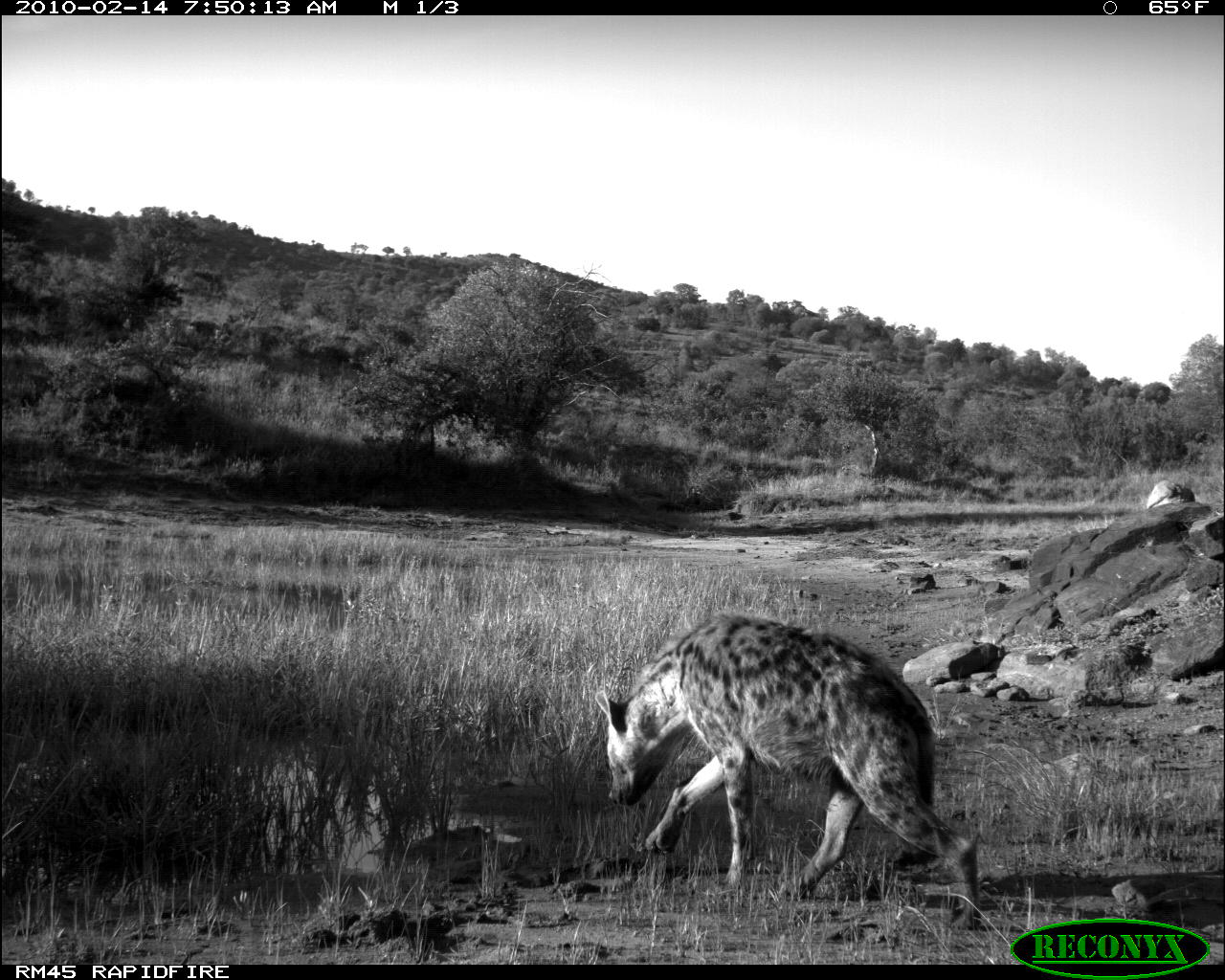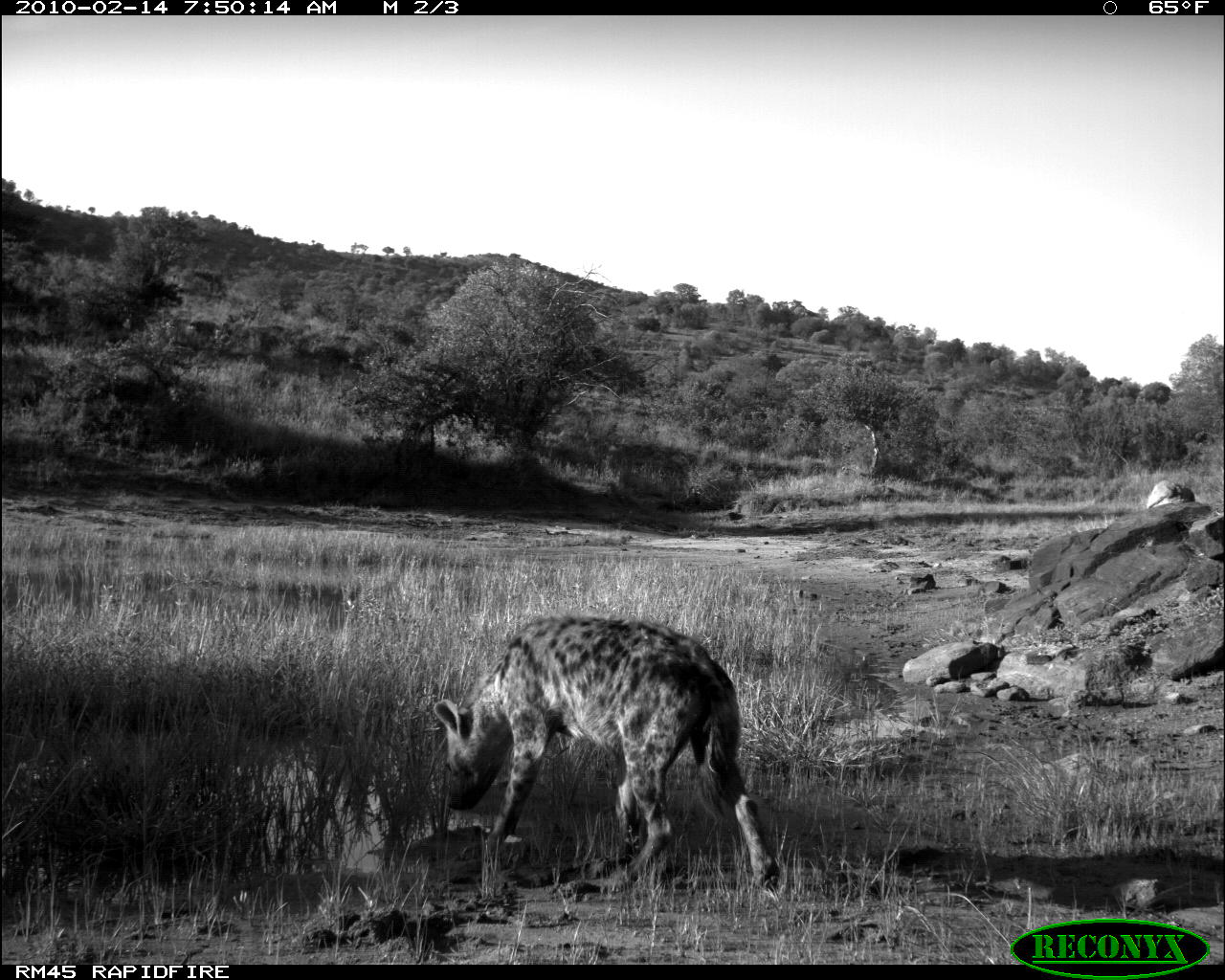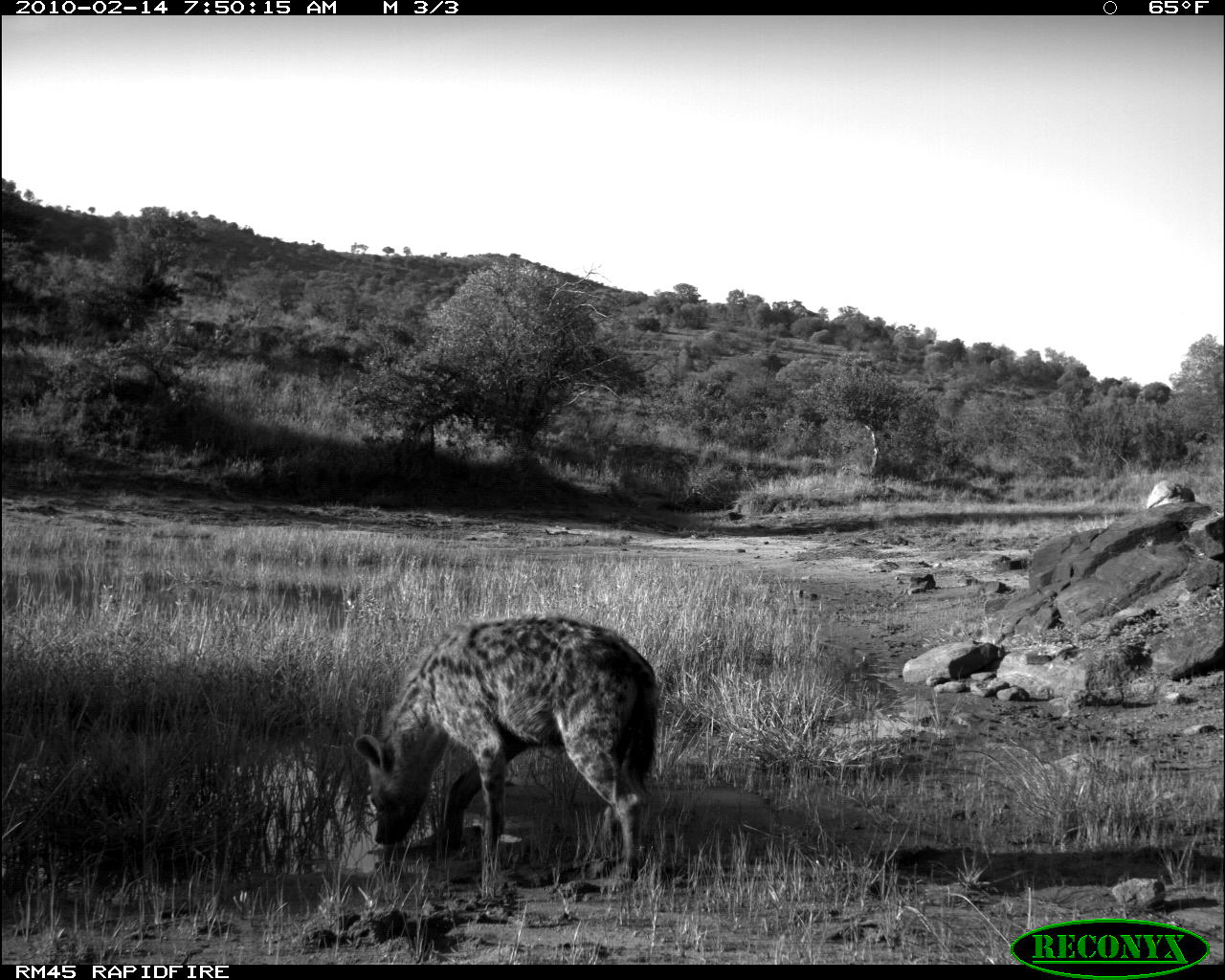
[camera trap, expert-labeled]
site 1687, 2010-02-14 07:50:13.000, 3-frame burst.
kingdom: Animalia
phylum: Chordata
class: Mammalia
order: Carnivora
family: Hyaenidae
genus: Crocuta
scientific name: Crocuta crocuta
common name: spotted hyena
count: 1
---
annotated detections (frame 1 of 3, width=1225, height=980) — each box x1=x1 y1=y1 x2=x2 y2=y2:
crocuta crocuta: x1=594 y1=613 x2=982 y2=931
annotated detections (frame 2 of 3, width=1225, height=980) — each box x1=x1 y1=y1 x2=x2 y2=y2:
crocuta crocuta: x1=432 y1=614 x2=780 y2=893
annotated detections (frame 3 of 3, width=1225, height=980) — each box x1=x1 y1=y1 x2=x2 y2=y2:
crocuta crocuta: x1=354 y1=615 x2=660 y2=880